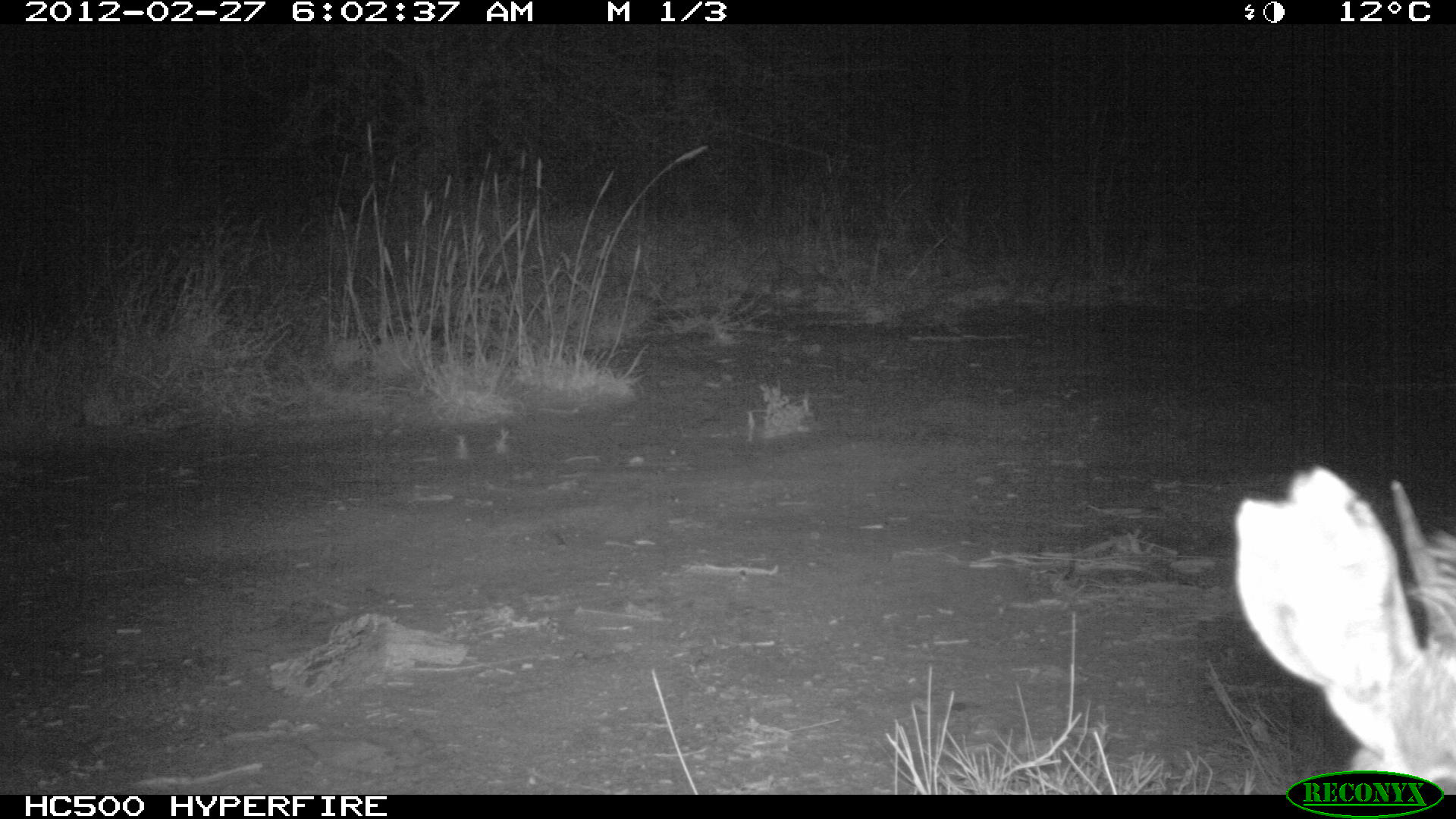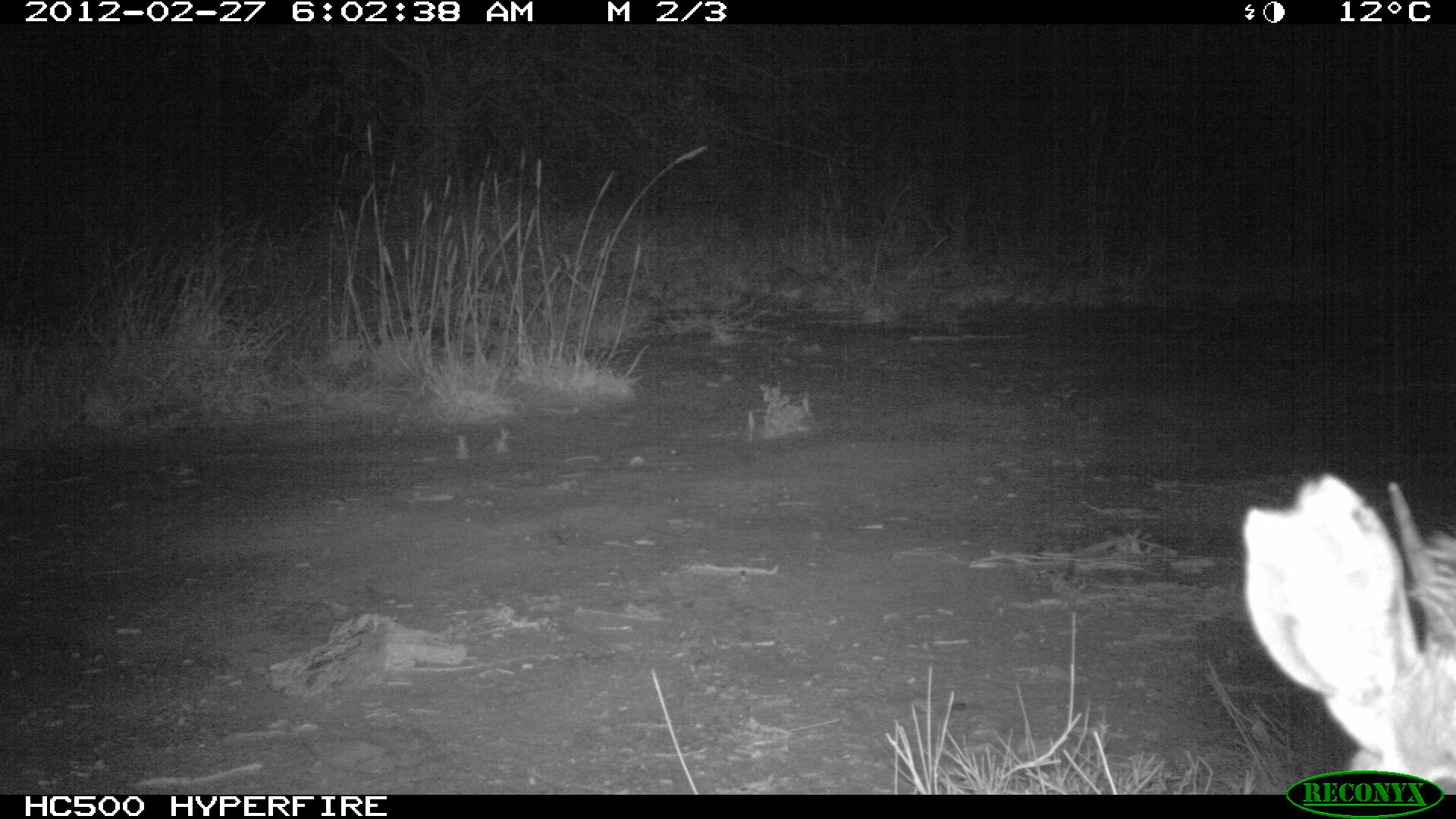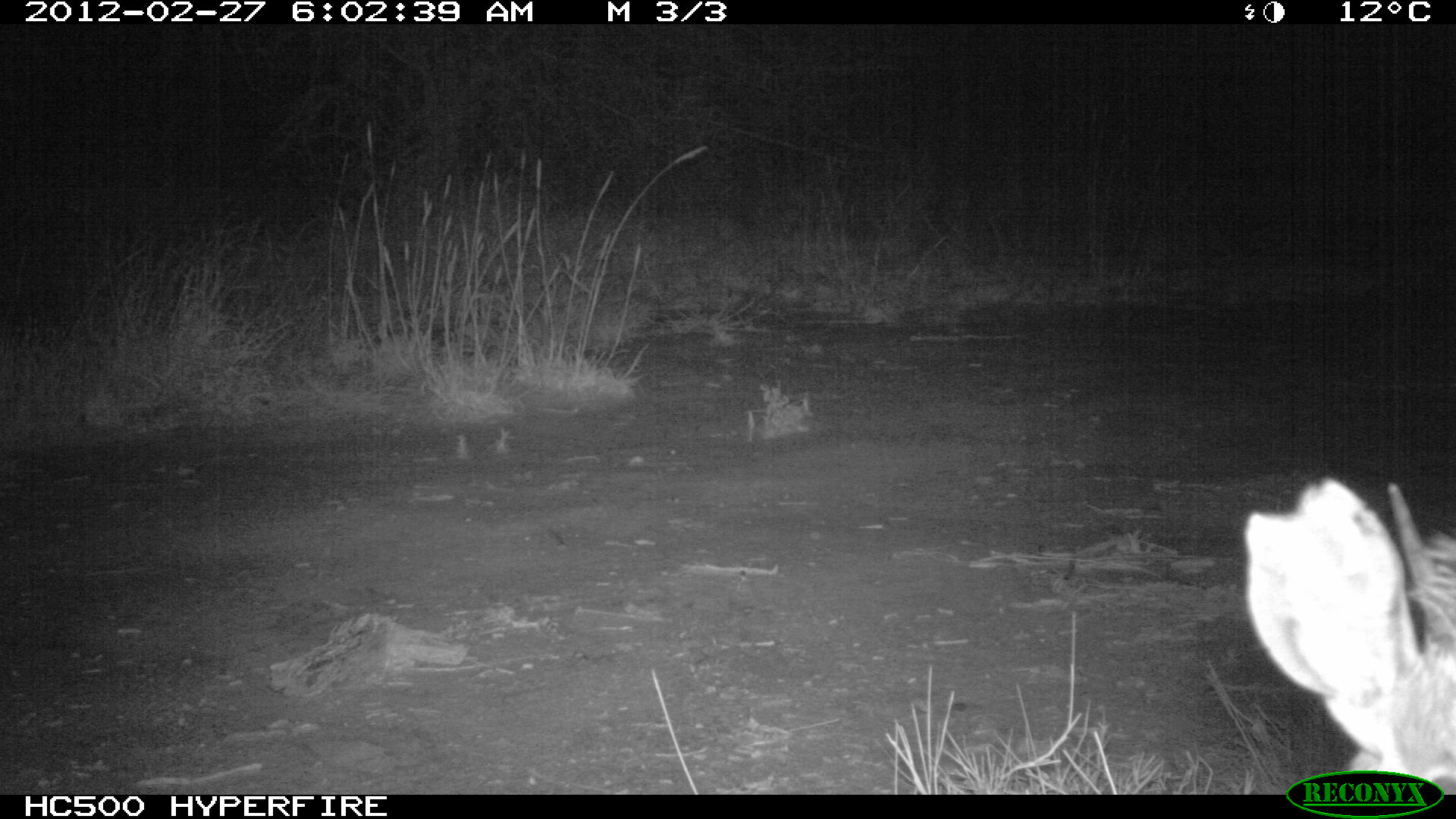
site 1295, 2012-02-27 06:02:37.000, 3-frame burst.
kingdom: Animalia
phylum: Chordata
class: Mammalia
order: Artiodactyla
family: Bovidae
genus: Madoqua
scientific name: Madoqua guentheri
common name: günther's dik-dik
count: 1